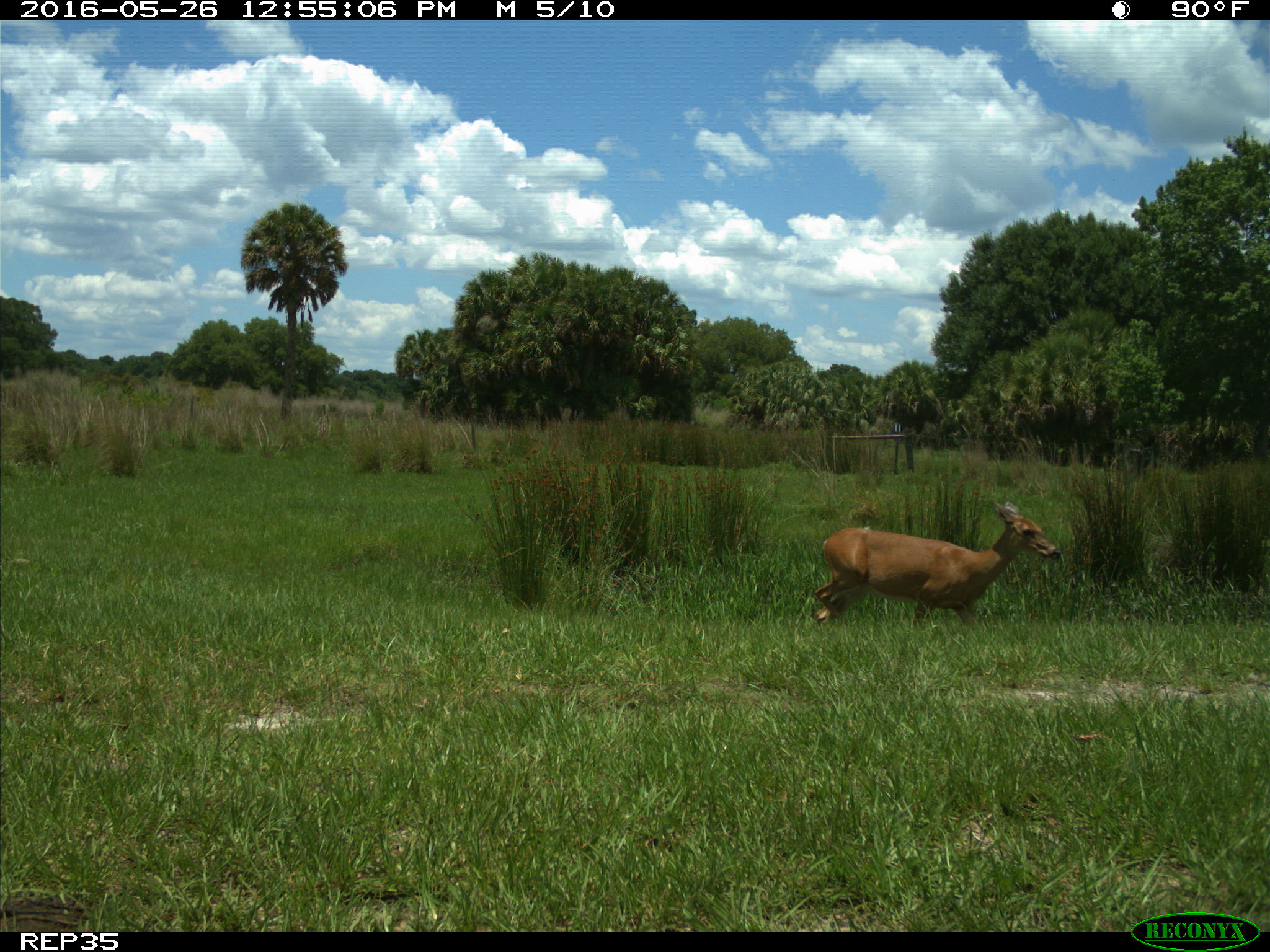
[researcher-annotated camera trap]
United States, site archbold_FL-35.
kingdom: Animalia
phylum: Chordata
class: Mammalia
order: Artiodactyla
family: Cervidae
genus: Odocoileus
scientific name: Odocoileus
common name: deer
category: unidentified deer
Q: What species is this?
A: Unidentified deer (deer) (Odocoileus).